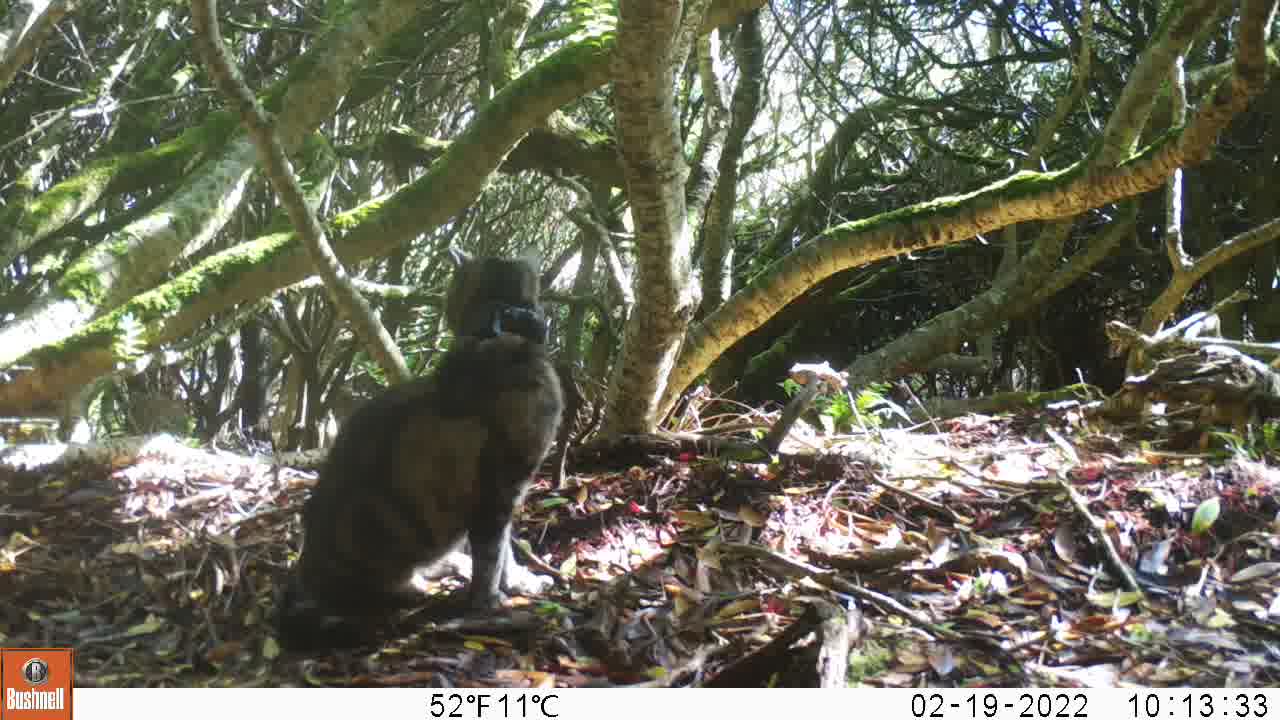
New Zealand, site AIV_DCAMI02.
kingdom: Animalia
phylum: Chordata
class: Mammalia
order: Carnivora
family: Felidae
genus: Felis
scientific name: Felis catus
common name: domestic cat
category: cat